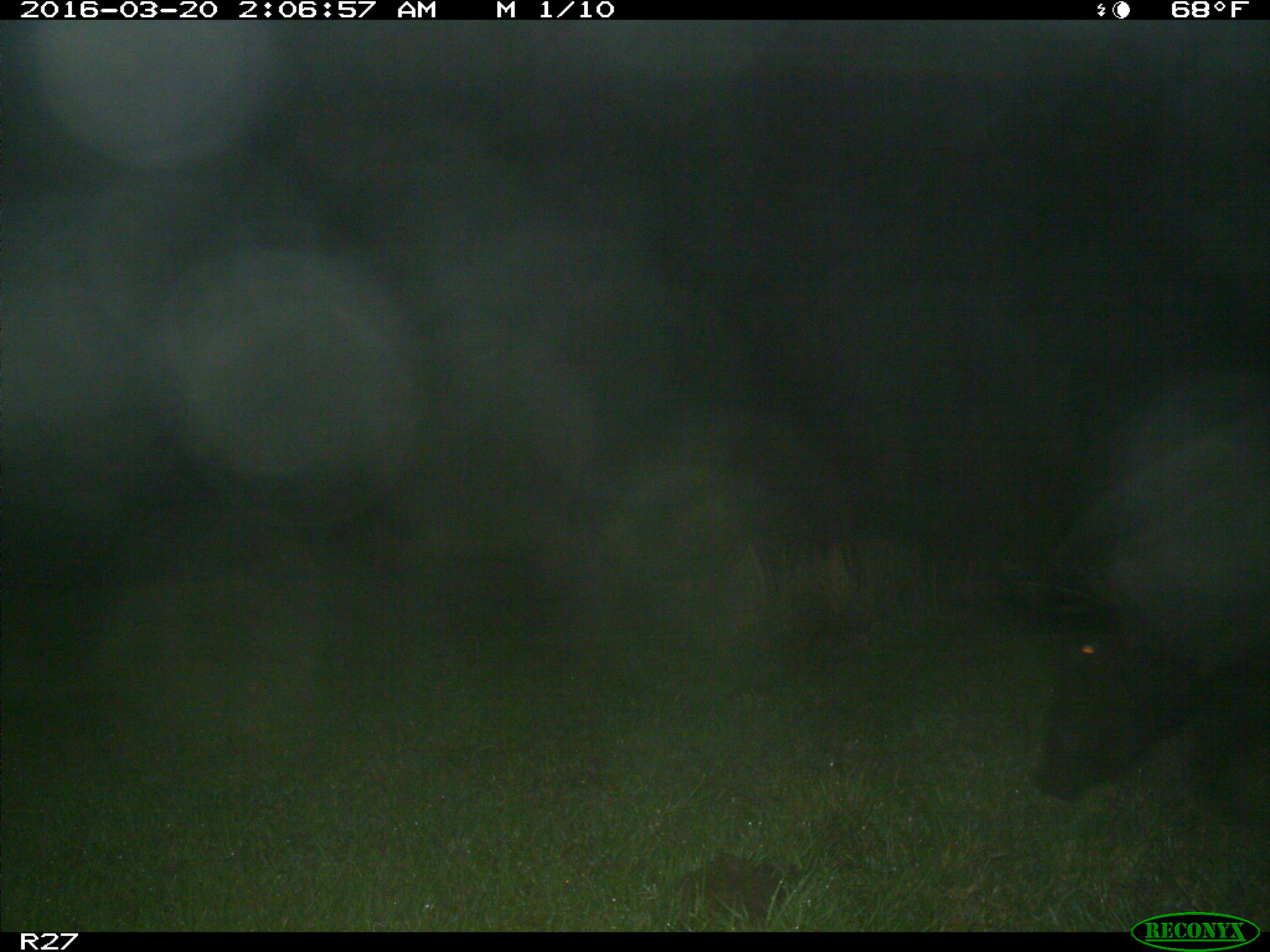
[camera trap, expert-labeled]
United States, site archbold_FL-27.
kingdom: Animalia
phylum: Chordata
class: Mammalia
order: Artiodactyla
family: Suidae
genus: Sus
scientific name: Sus scrofa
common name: wild boar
Sus scrofa (wild boar).